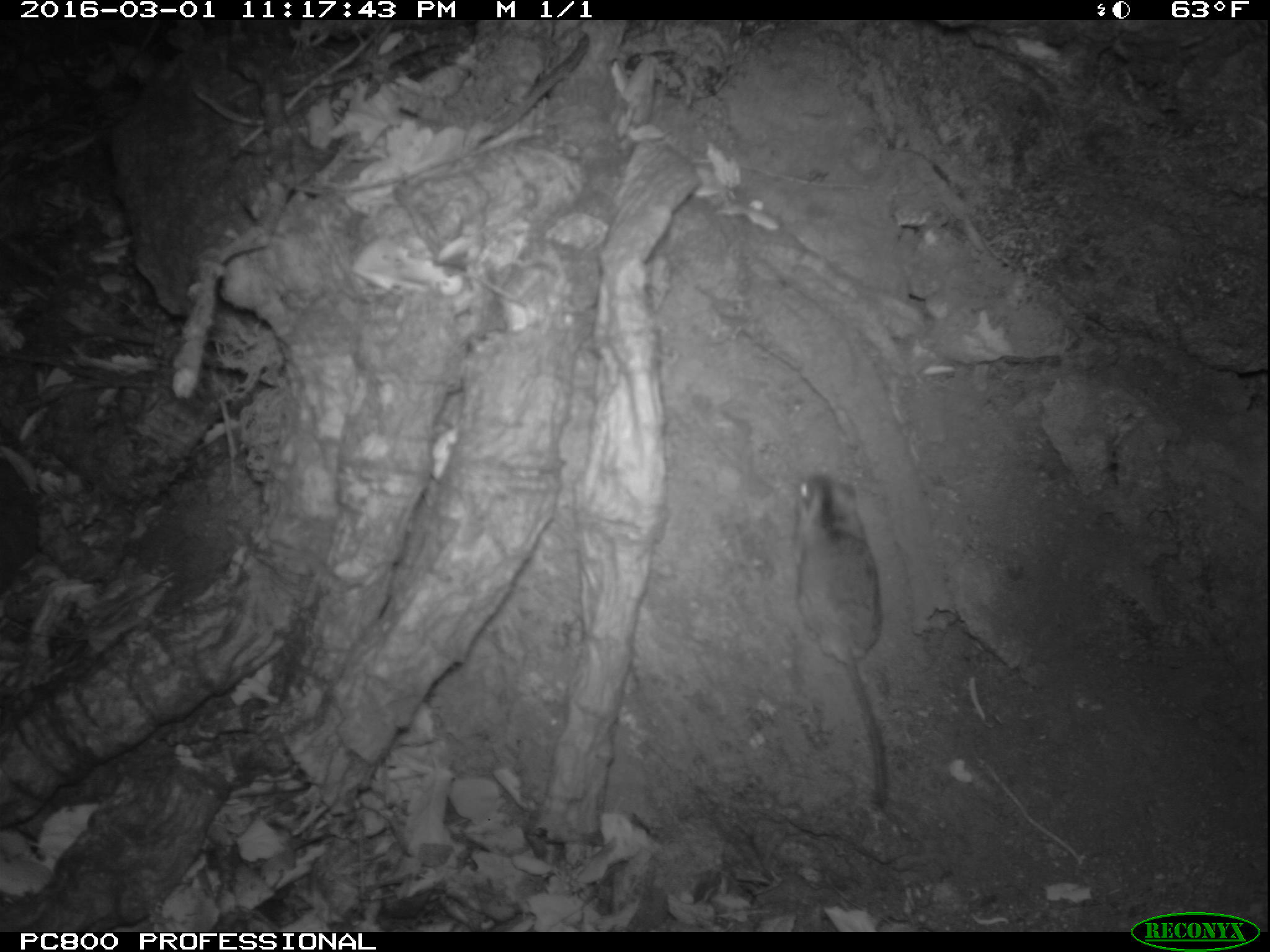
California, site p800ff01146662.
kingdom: Animalia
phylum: Chordata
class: Mammalia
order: Rodentia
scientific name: Rodentia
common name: rodent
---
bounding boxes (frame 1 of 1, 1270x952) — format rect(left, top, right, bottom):
rodent: rect(788, 473, 888, 811)